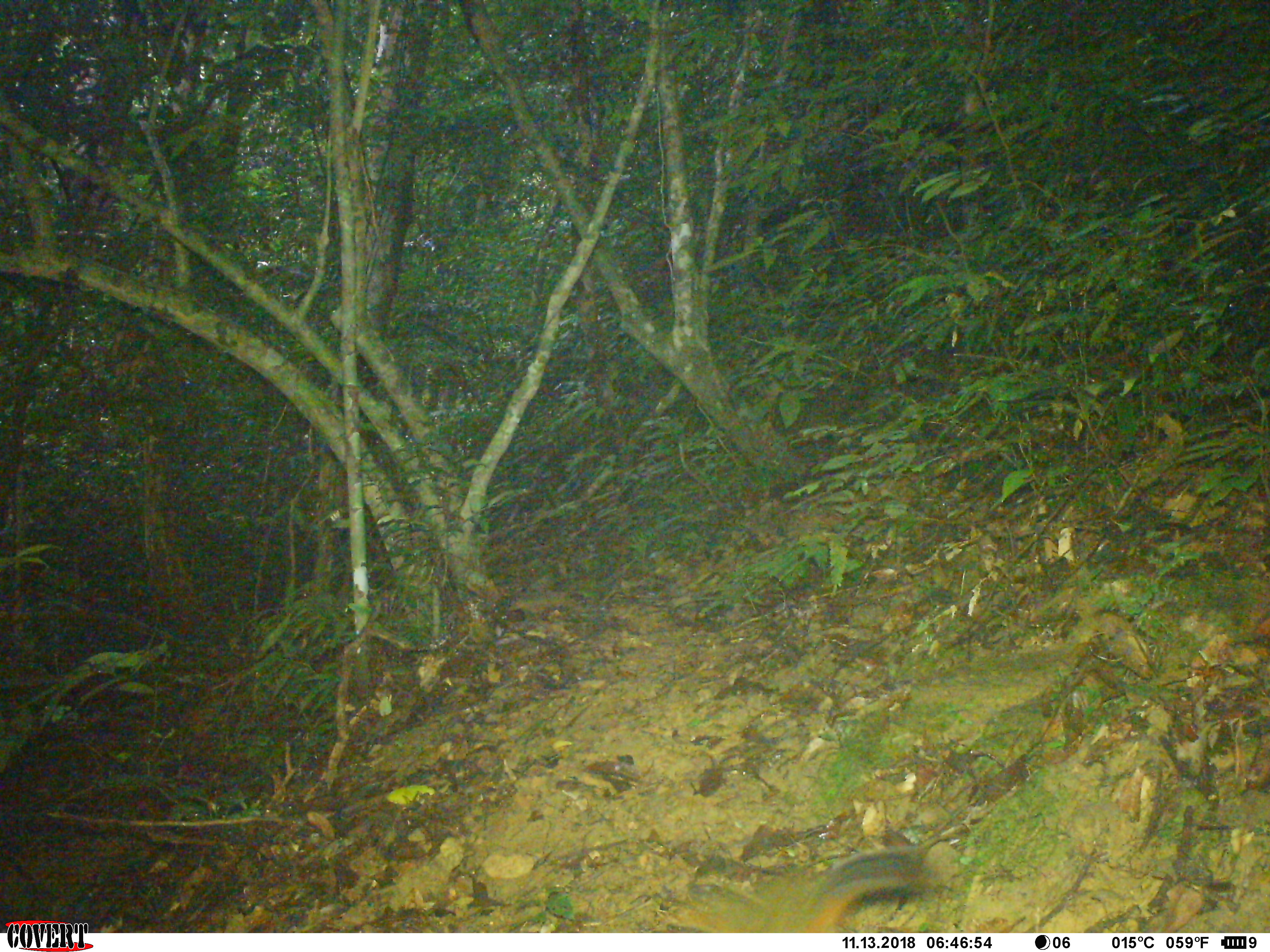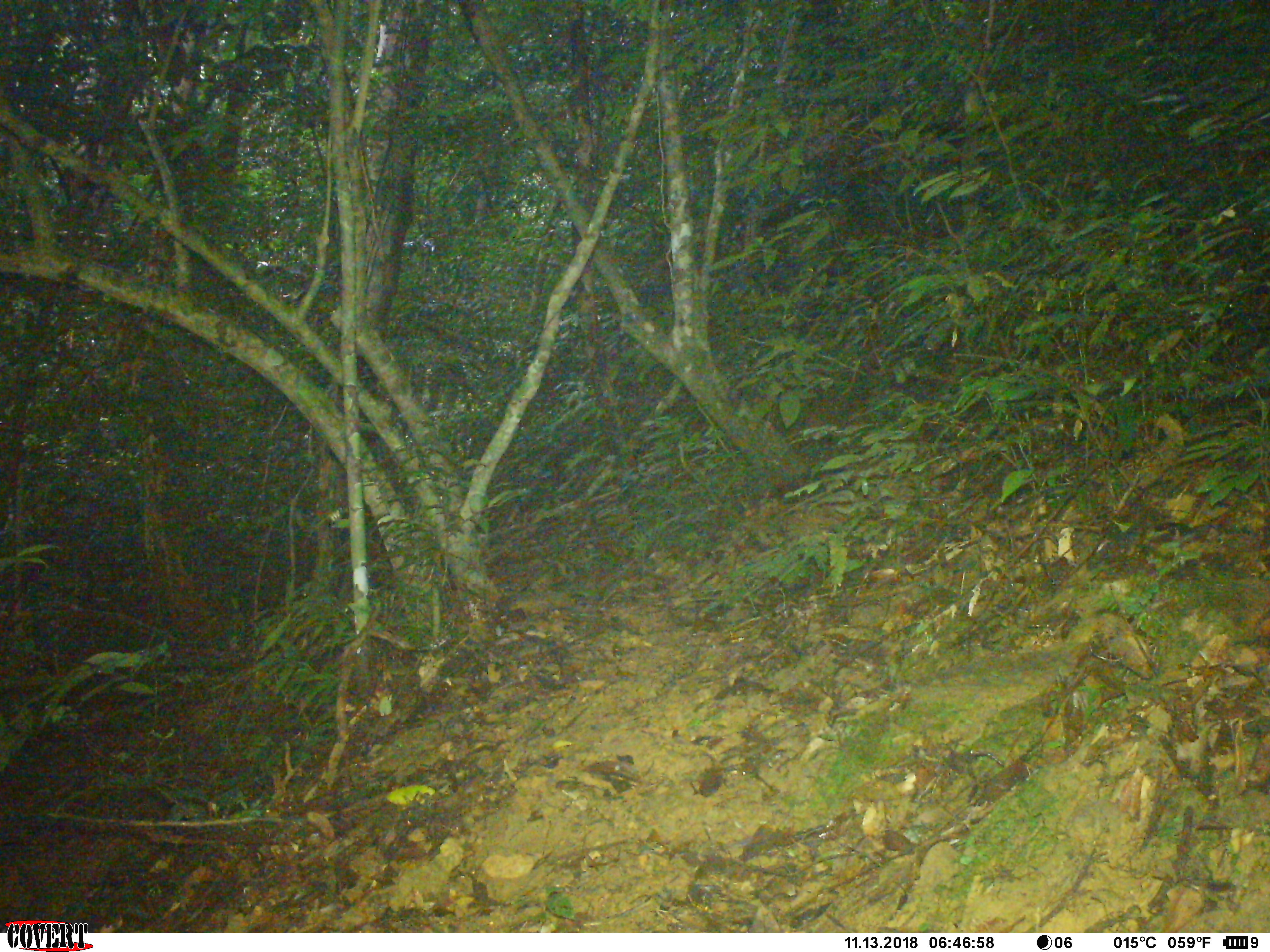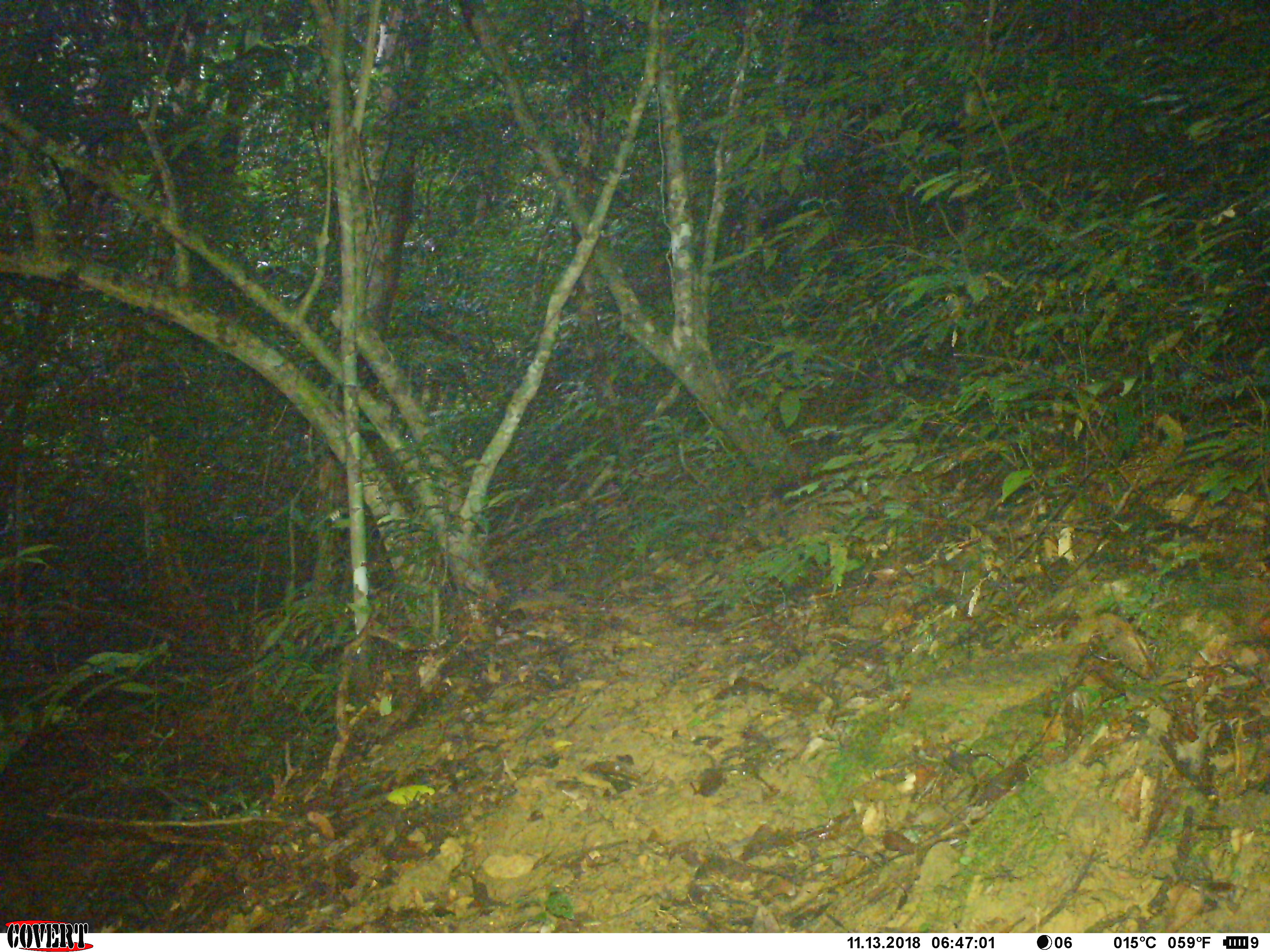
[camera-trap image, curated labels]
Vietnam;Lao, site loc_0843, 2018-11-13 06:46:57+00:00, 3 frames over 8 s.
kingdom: Animalia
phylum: Chordata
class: Mammalia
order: Rodentia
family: Sciuridae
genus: Dremomys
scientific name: Dremomys rufigenis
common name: red-cheeked squirrel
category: red cheeked squirrel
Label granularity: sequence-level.